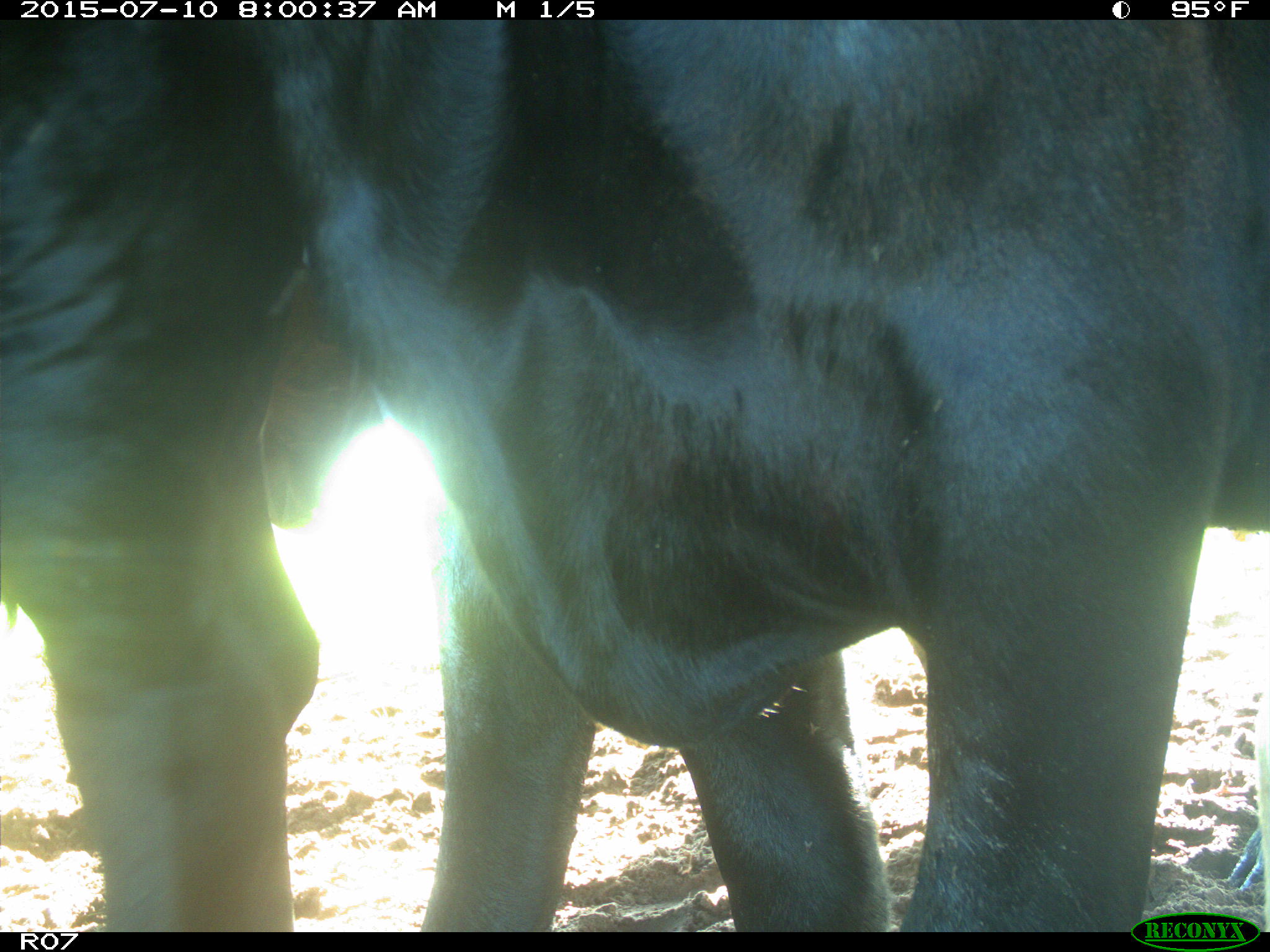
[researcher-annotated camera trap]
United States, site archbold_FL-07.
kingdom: Animalia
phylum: Chordata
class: Mammalia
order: Artiodactyla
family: Bovidae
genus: Bos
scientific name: Bos taurus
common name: domestic cow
Bos taurus (domestic cow).